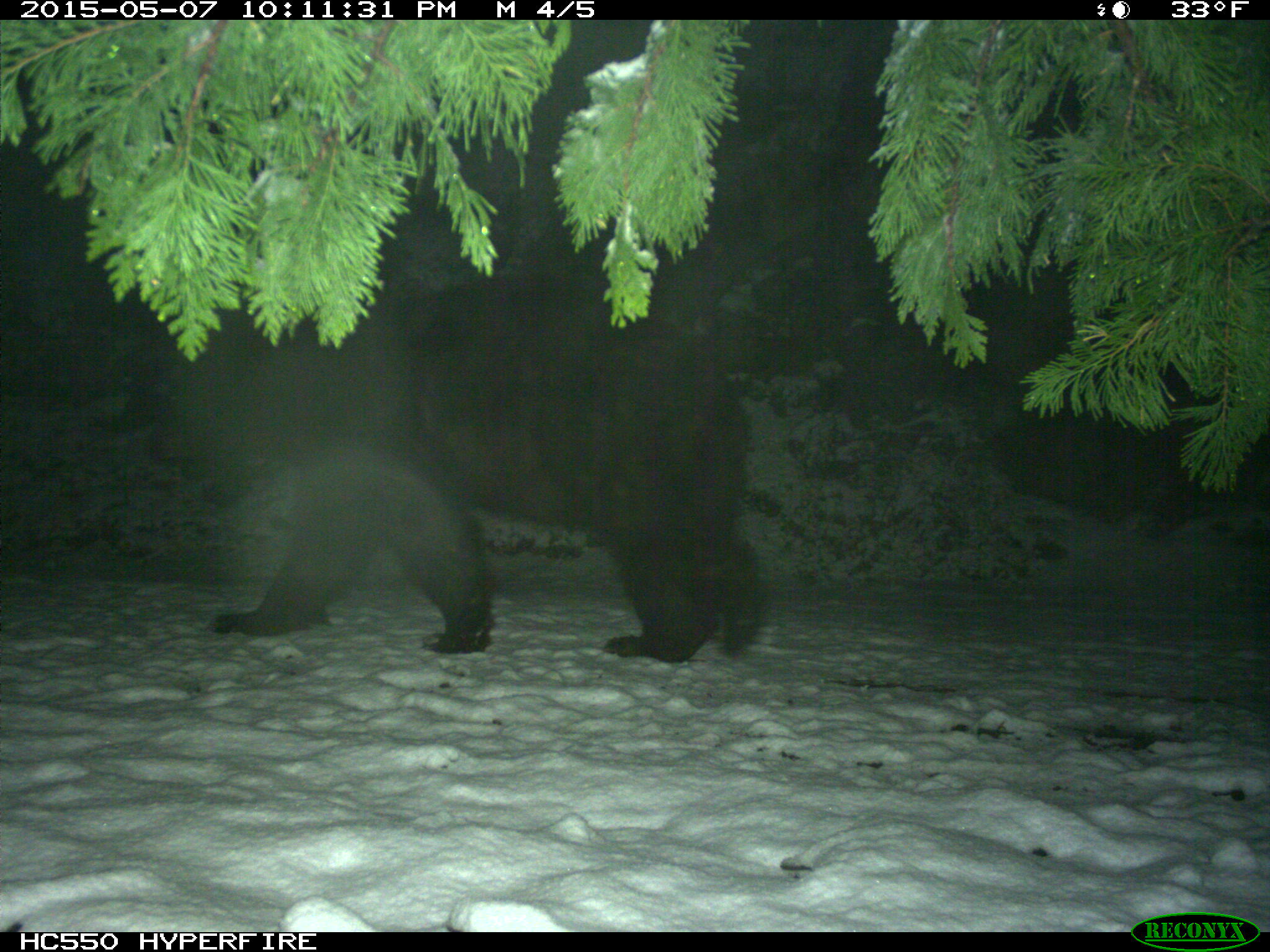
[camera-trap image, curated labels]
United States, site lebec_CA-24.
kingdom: Animalia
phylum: Chordata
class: Mammalia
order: Carnivora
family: Ursidae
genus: Ursus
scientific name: Ursus americanus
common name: american black bear